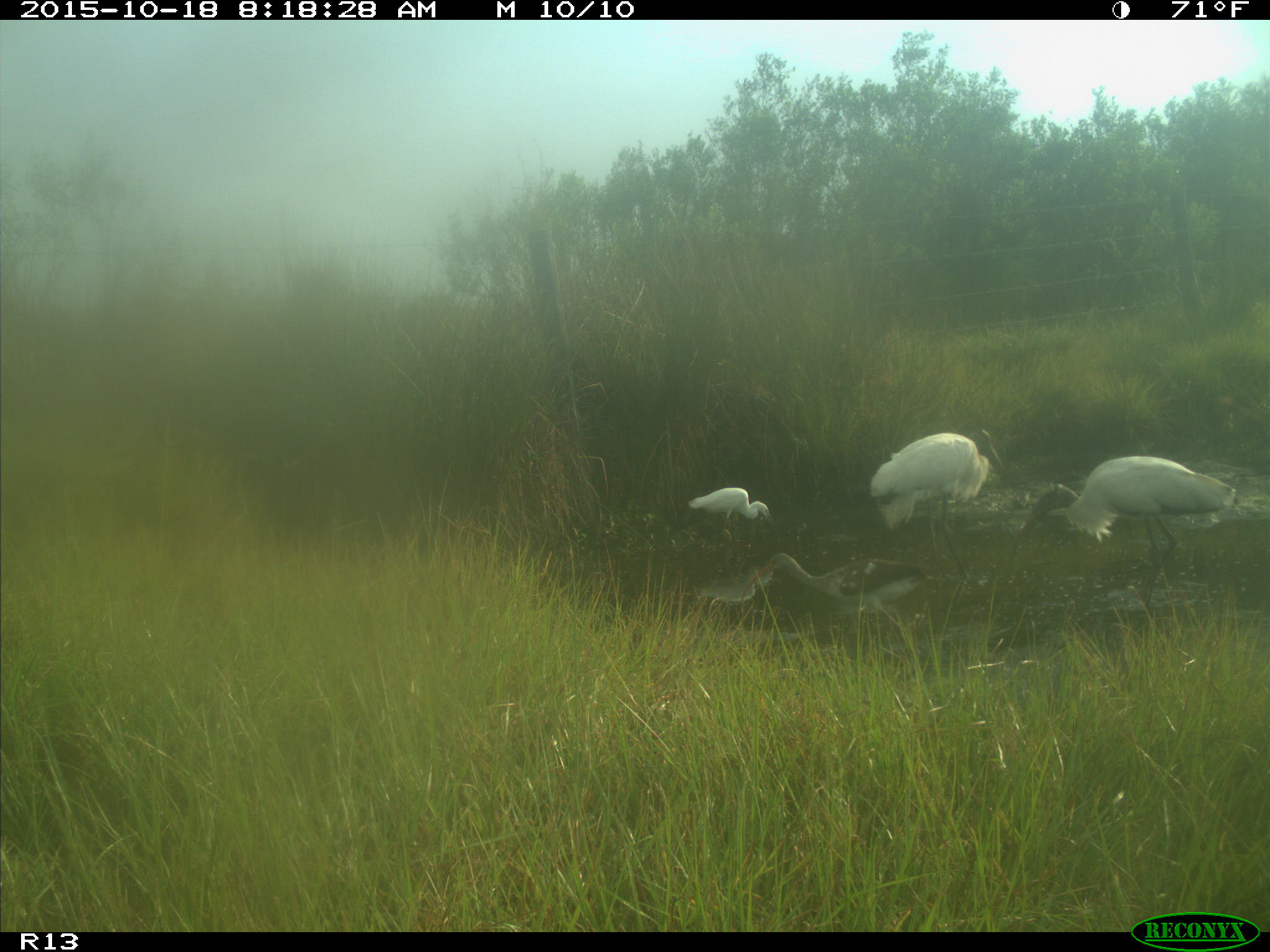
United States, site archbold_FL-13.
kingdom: Animalia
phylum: Chordata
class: Aves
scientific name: Aves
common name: birds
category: unidentified bird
Unidentified bird (birds) (Aves).